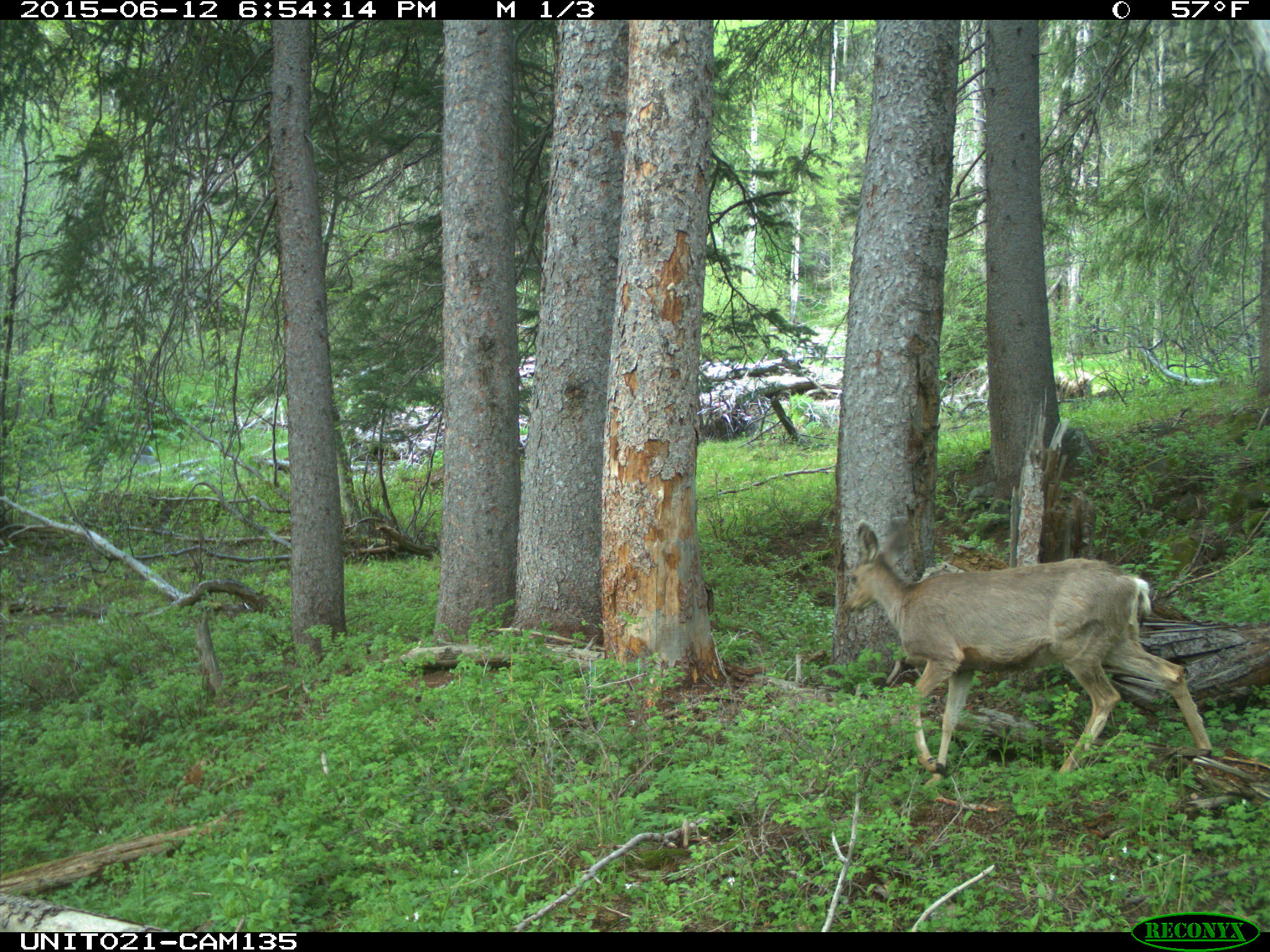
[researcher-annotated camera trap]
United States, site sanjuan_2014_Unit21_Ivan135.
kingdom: Animalia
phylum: Chordata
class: Mammalia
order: Artiodactyla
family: Cervidae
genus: Odocoileus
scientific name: Odocoileus hemionus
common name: mule deer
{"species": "Odocoileus hemionus (mule deer)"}